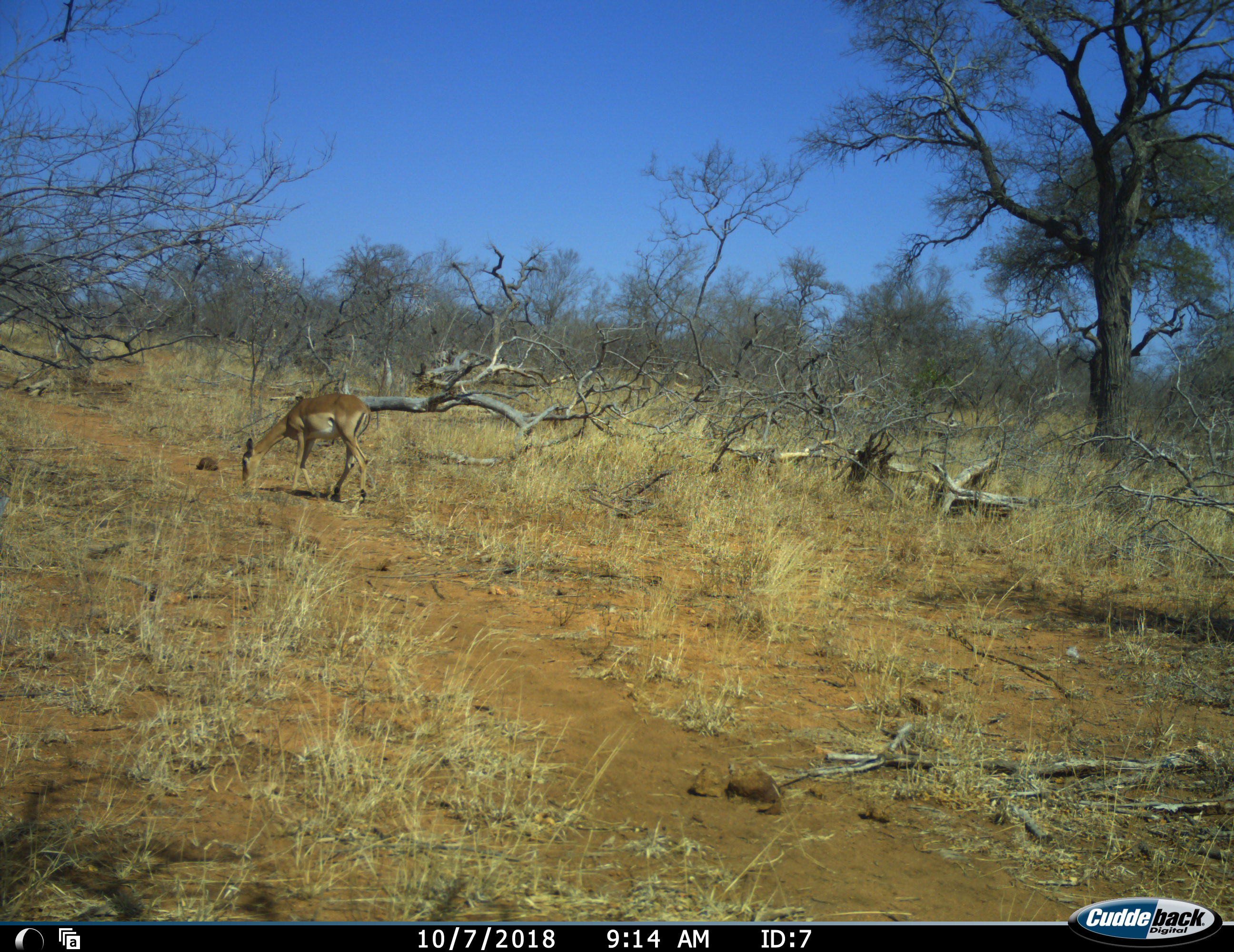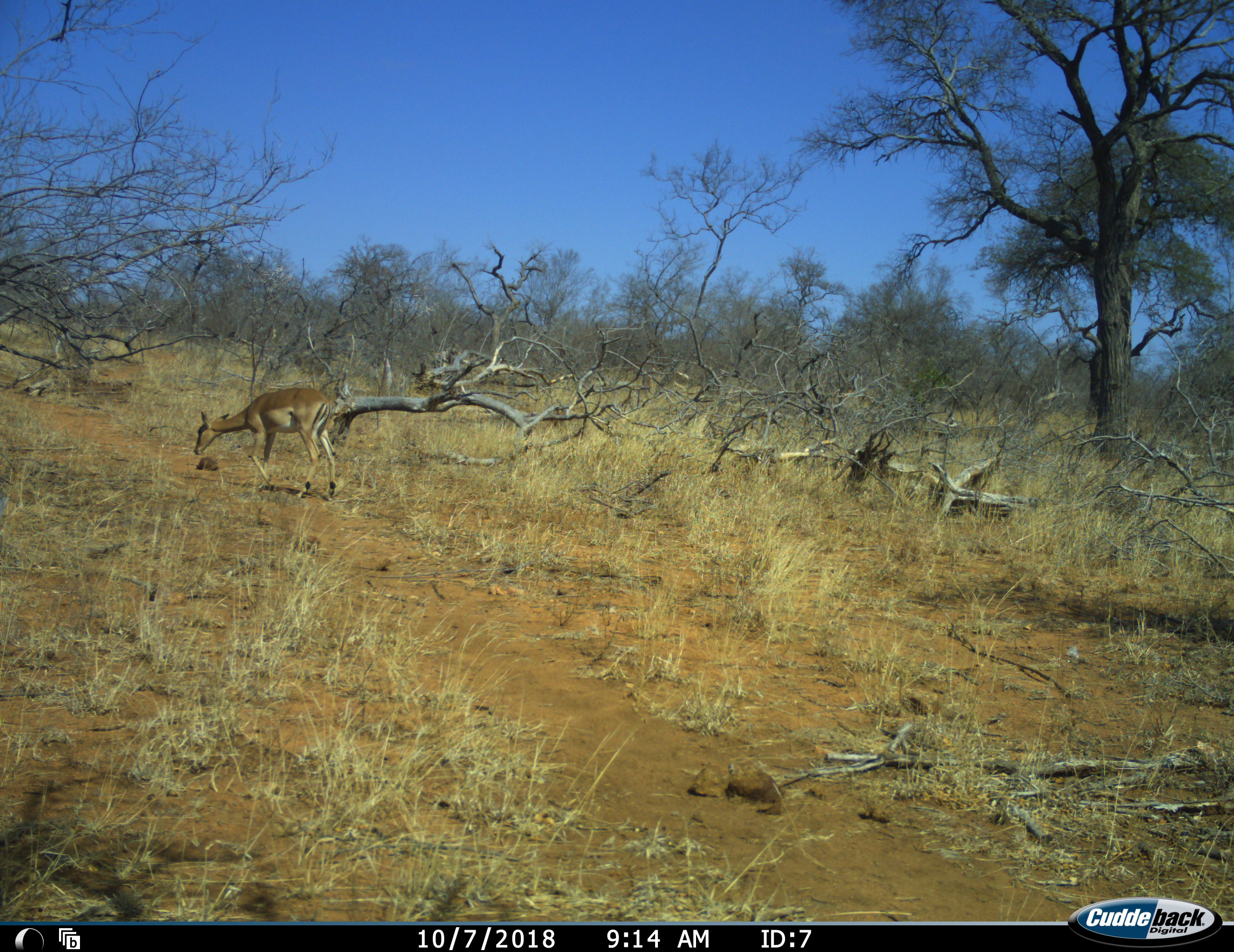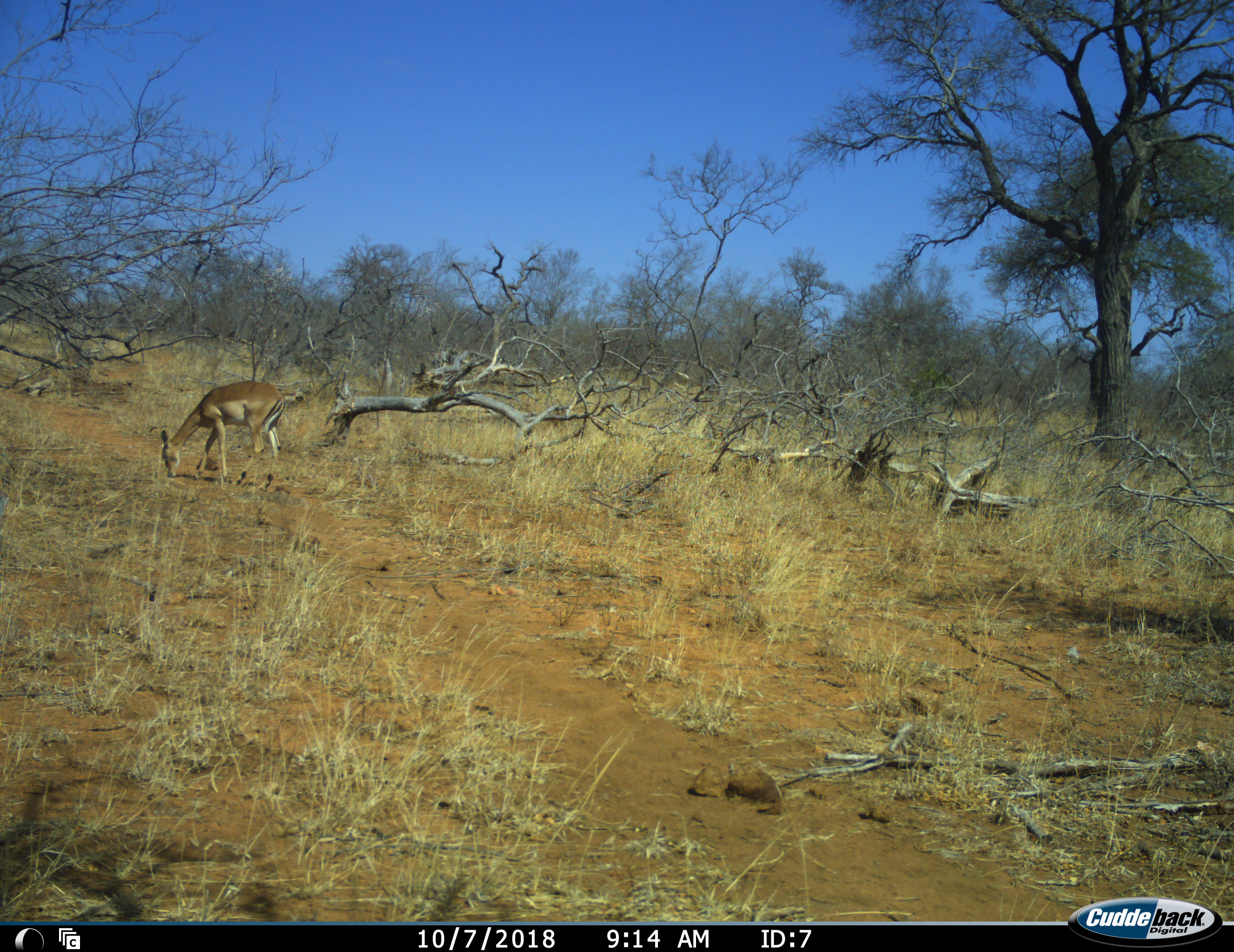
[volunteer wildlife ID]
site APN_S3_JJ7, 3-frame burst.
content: unidentified animal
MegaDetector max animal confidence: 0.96